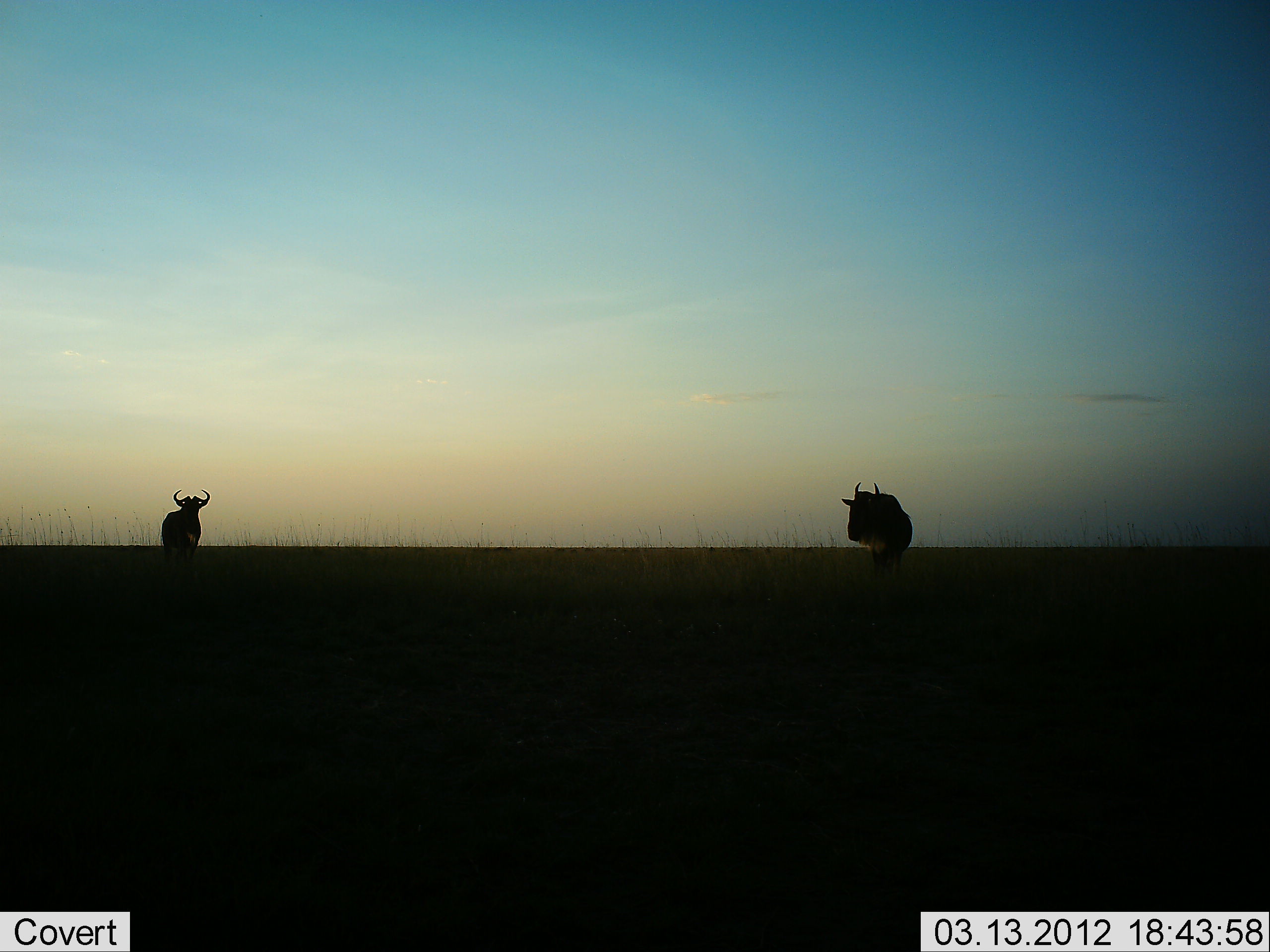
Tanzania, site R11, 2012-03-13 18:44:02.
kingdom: Animalia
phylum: Chordata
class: Mammalia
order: Artiodactyla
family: Bovidae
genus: Connochaetes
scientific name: Connochaetes taurinus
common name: blue wildebeest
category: wildebeest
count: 2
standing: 95%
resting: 0%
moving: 0%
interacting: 0%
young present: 0%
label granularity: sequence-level